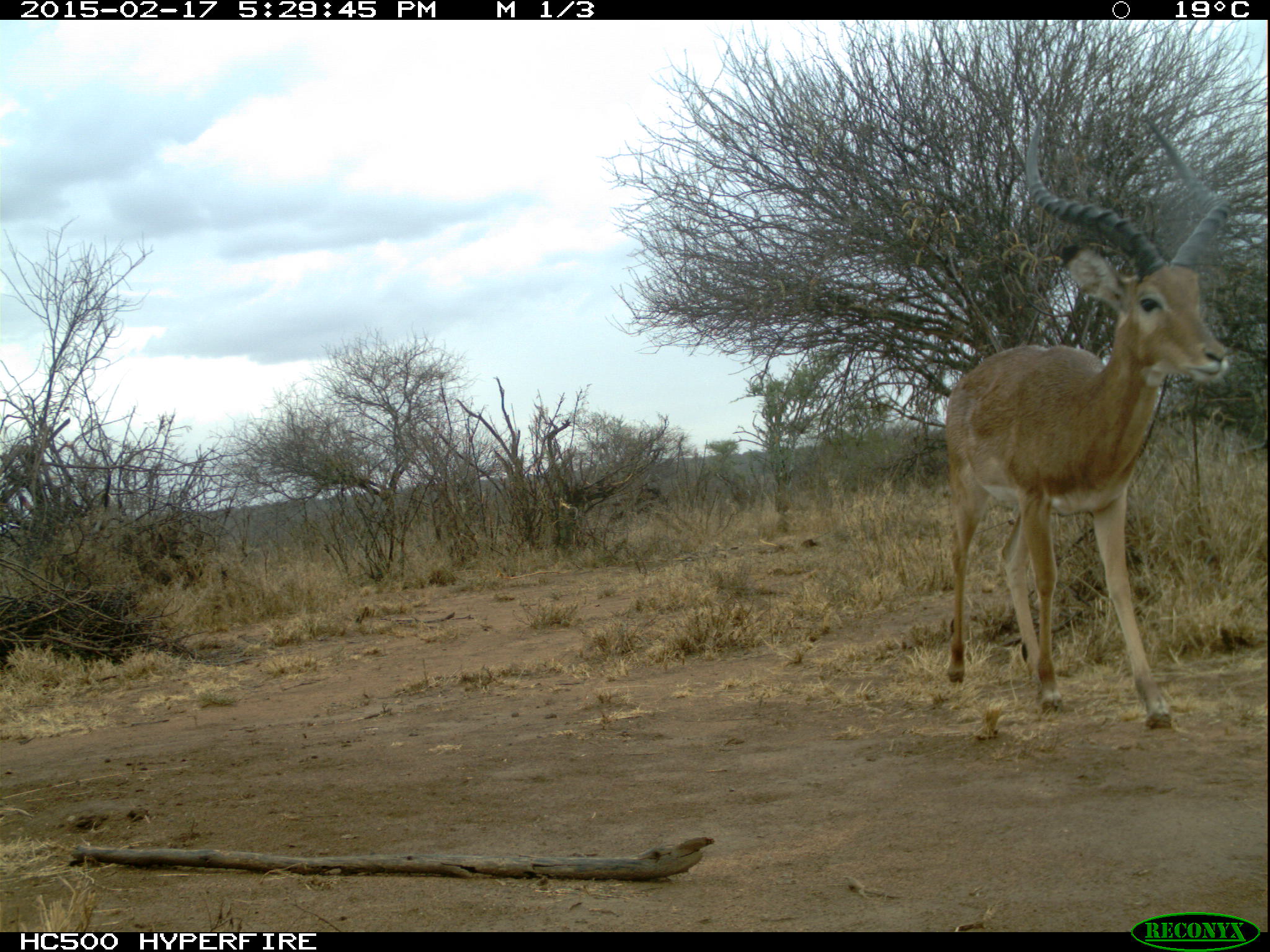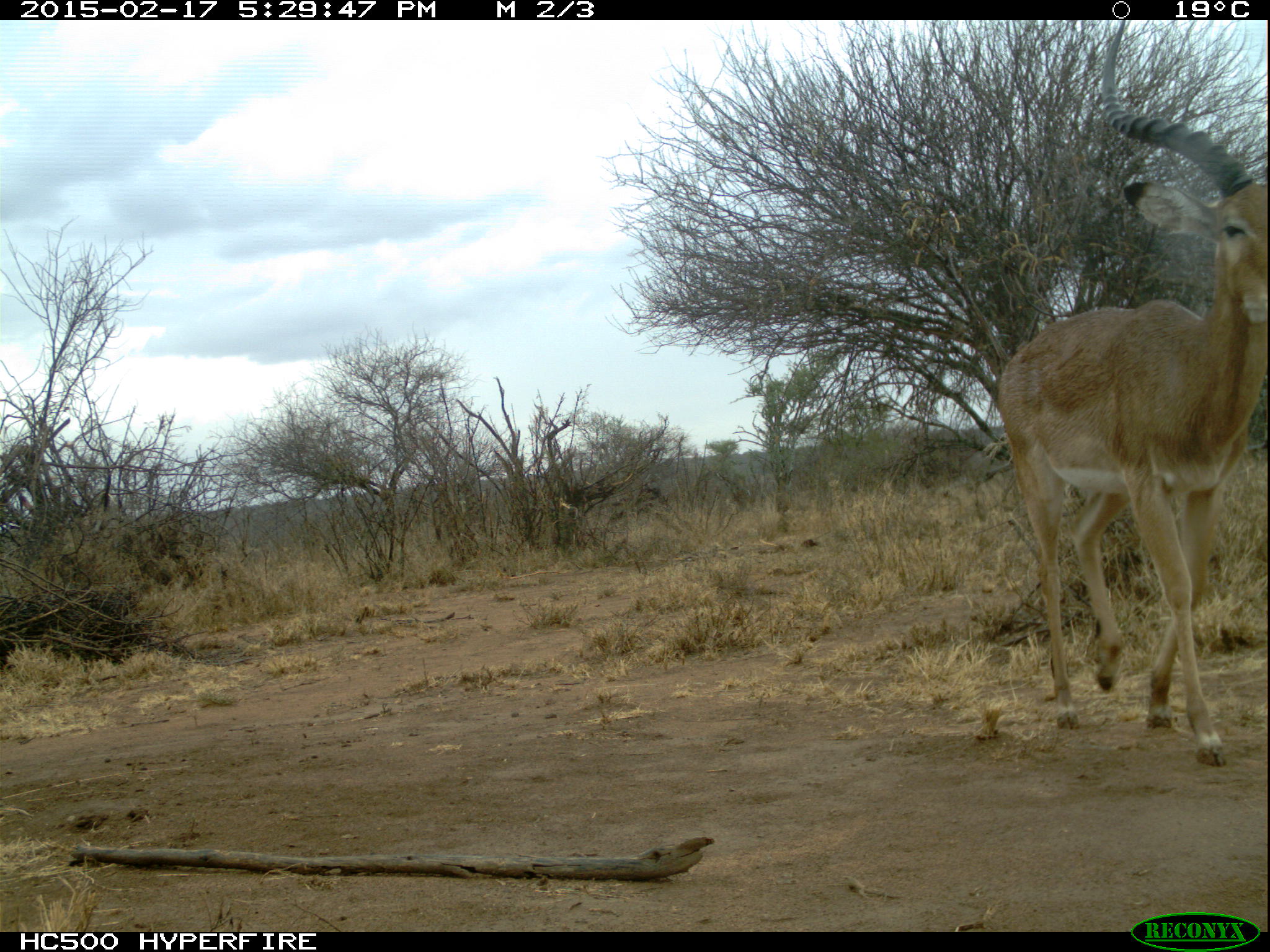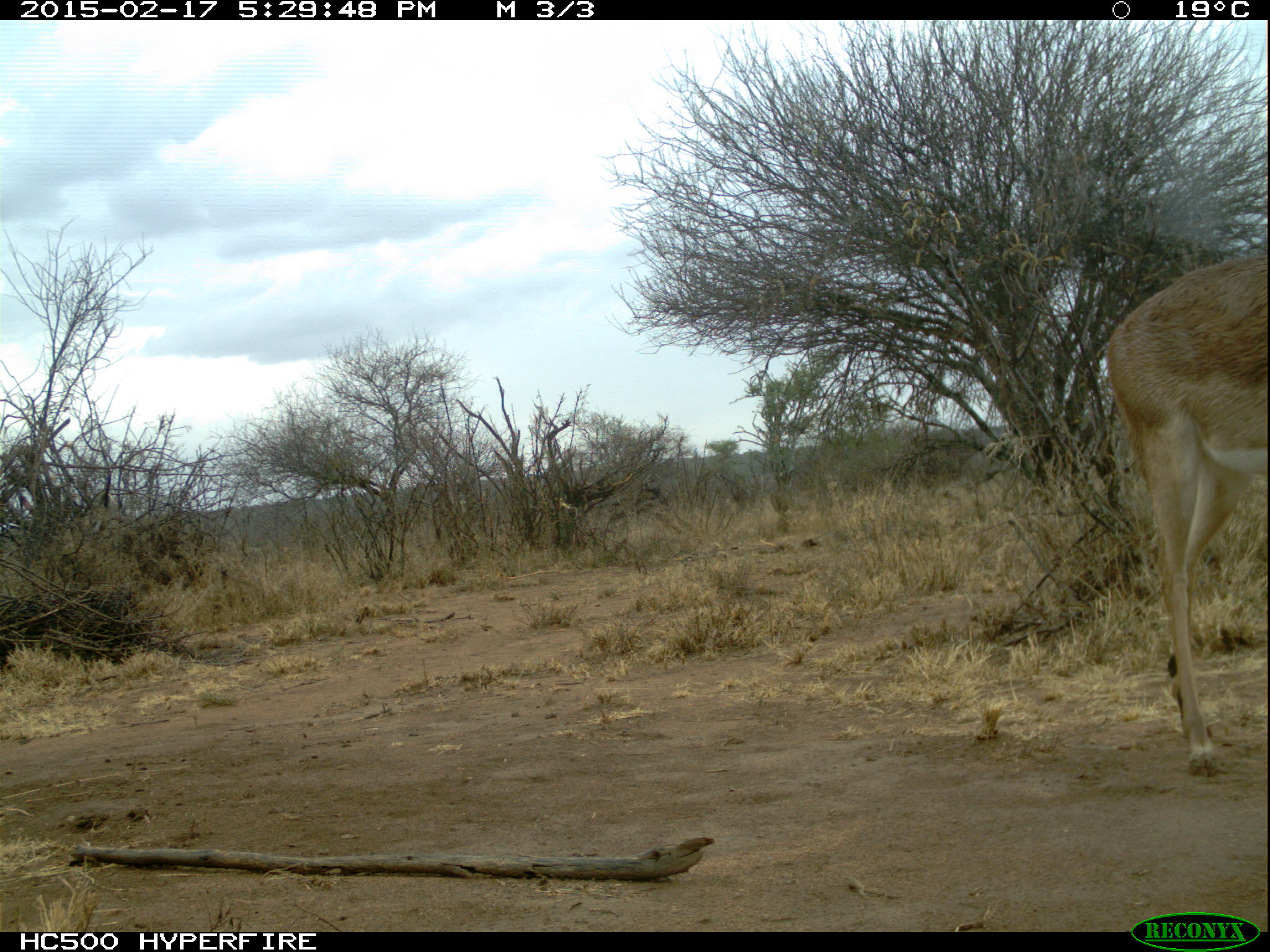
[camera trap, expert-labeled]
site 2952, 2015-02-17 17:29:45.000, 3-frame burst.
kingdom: Animalia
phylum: Chordata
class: Mammalia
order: Artiodactyla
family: Bovidae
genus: Aepyceros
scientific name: Aepyceros melampus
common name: impala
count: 1